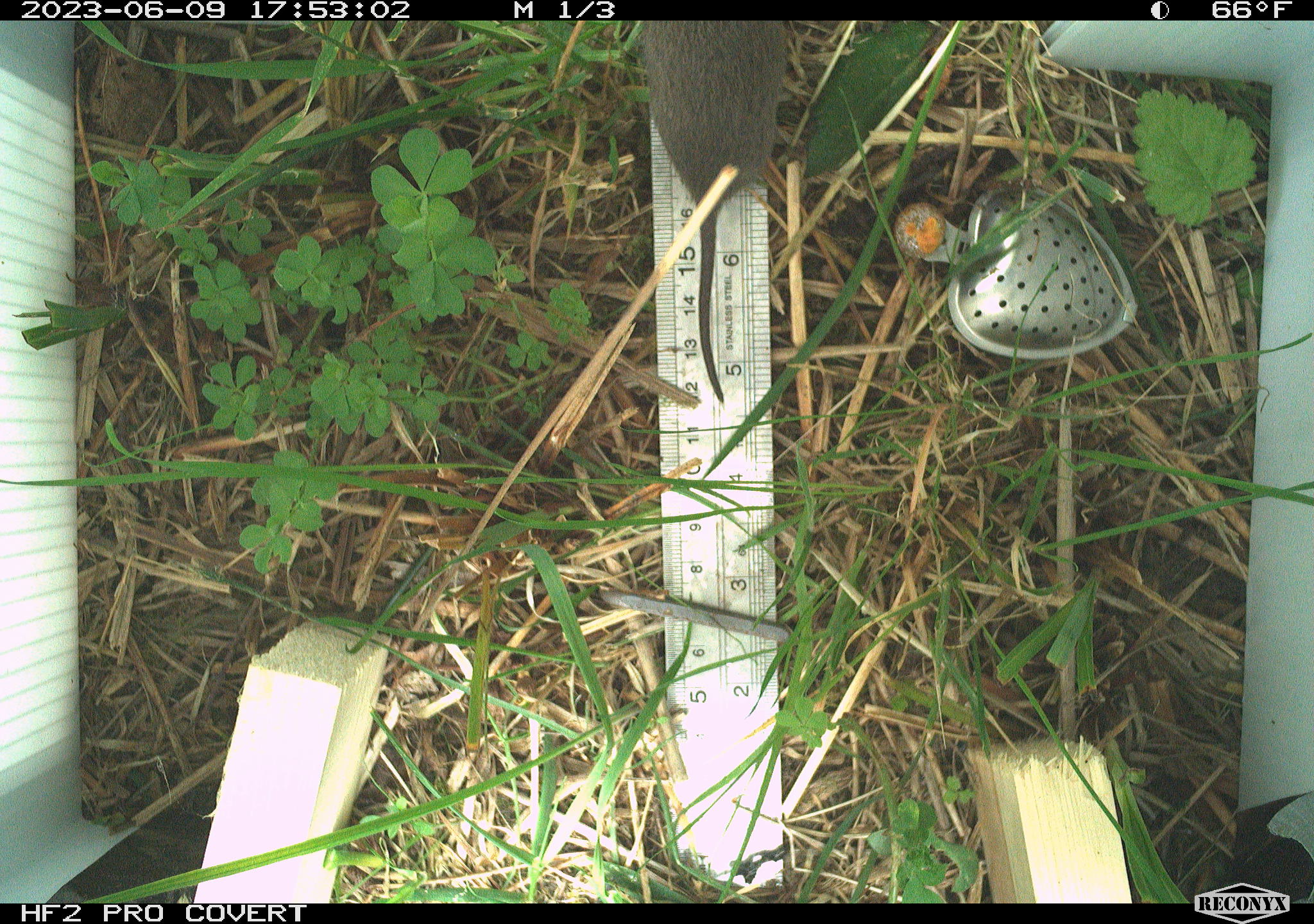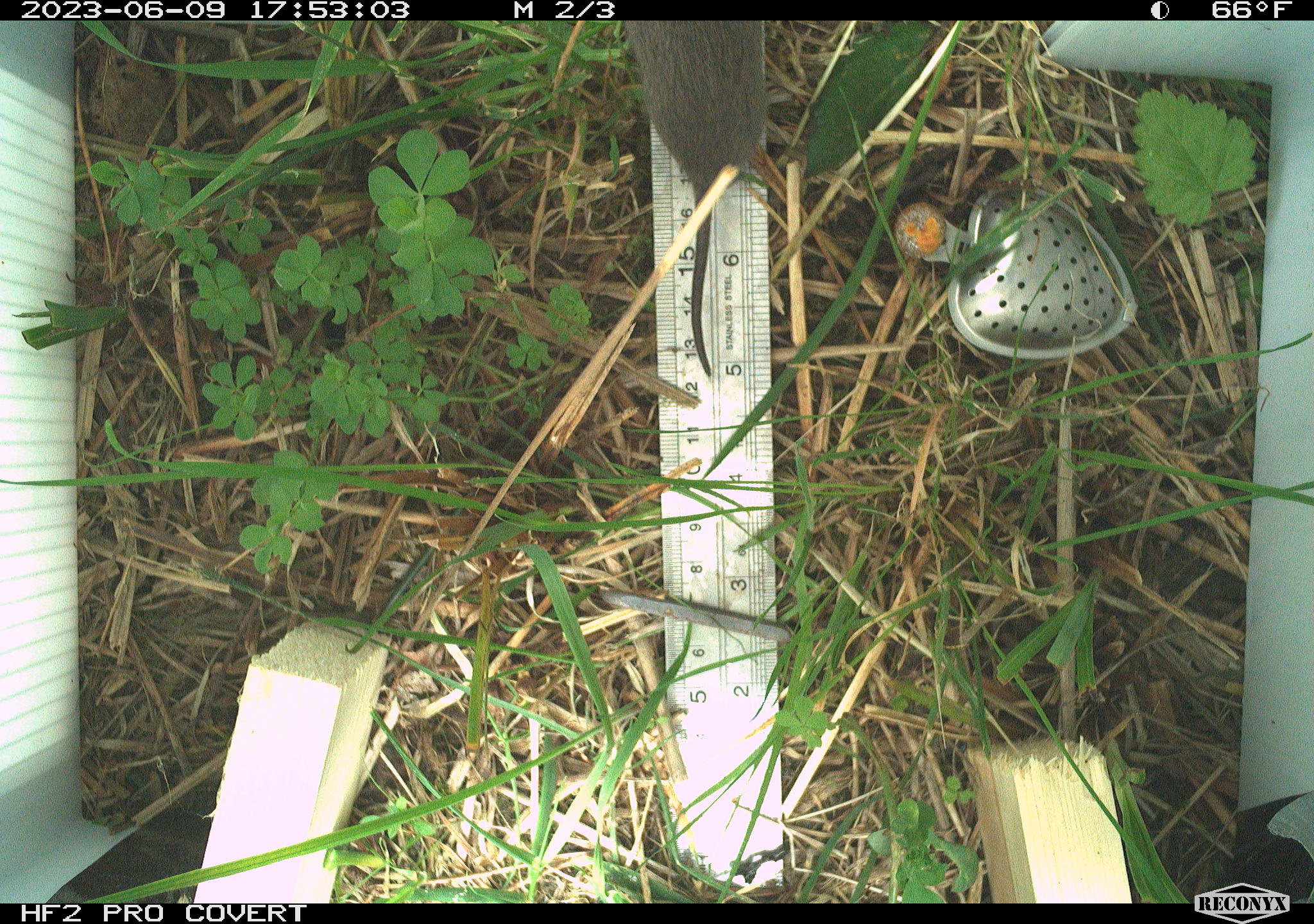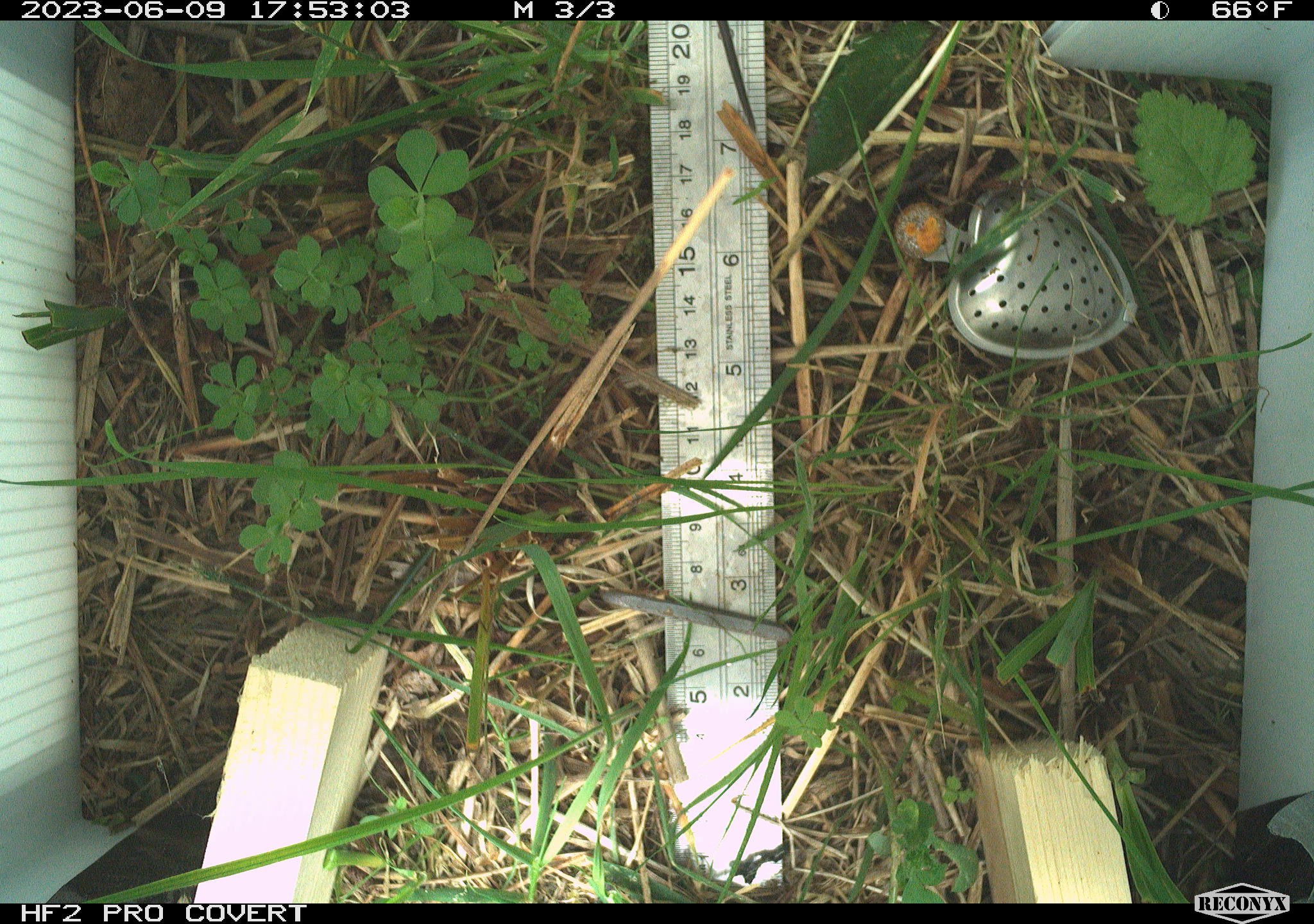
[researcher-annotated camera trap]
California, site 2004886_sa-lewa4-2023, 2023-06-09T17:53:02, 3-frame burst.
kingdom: Animalia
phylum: Chordata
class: Mammalia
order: Rodentia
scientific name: Rodentia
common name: mouse species